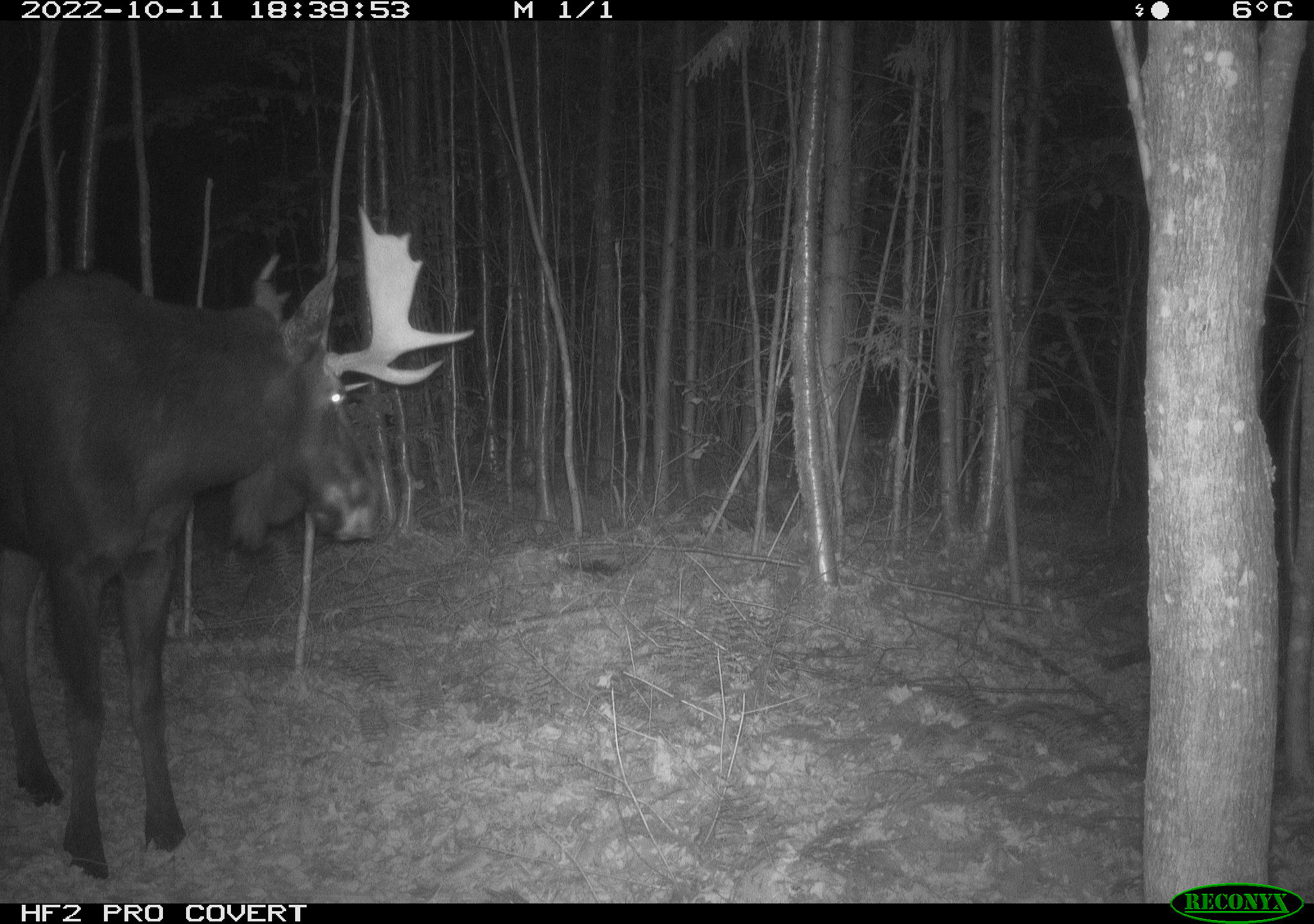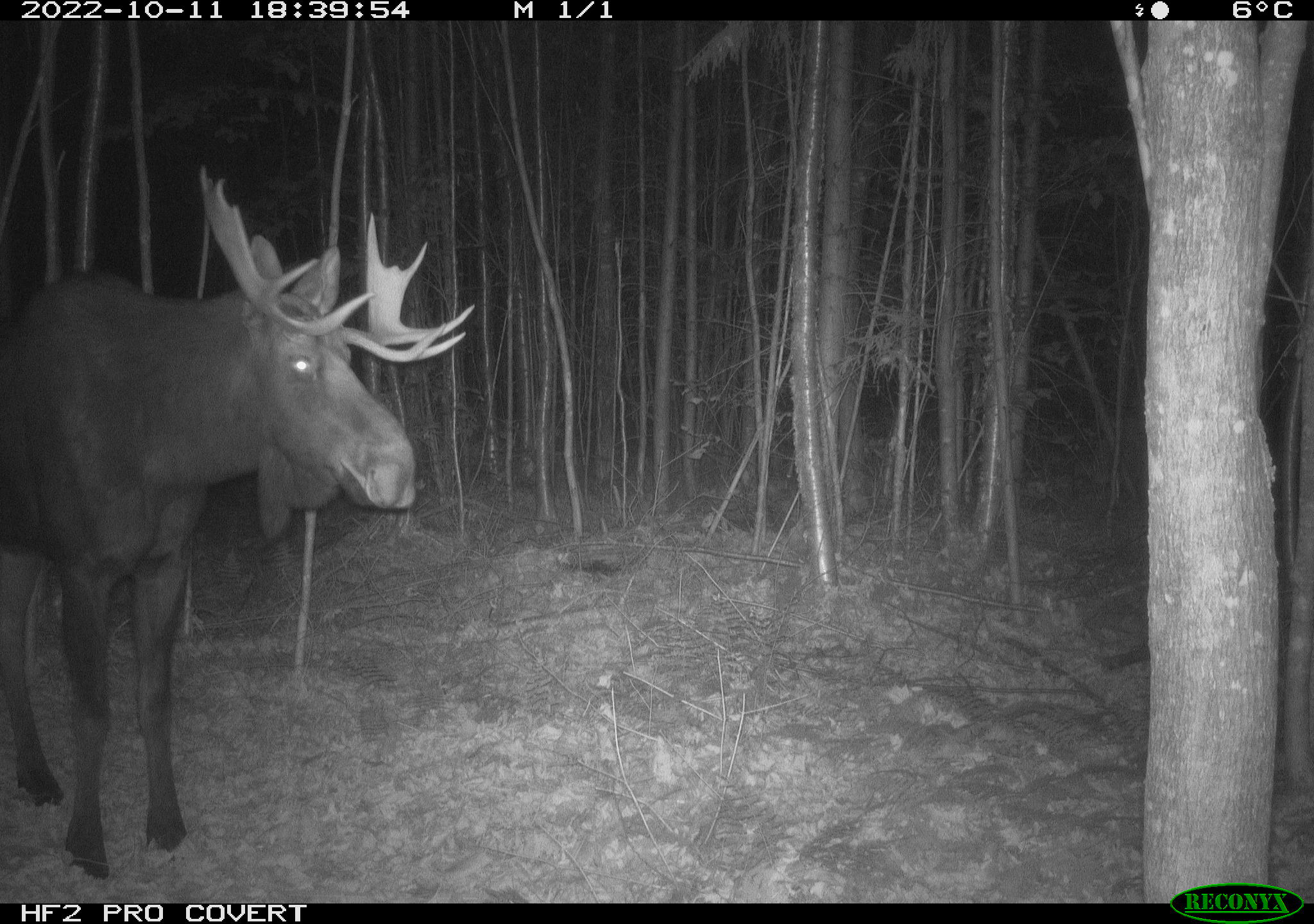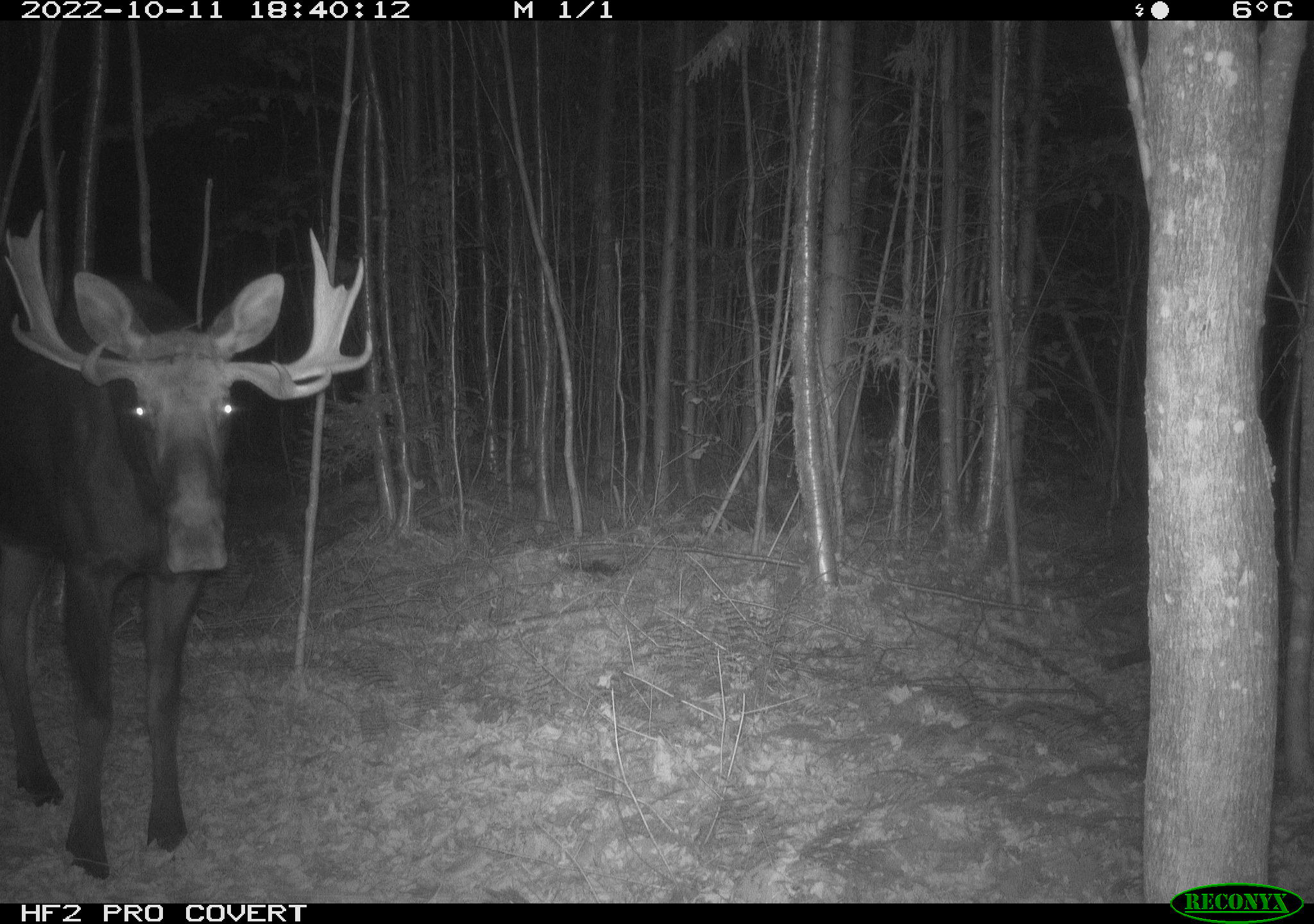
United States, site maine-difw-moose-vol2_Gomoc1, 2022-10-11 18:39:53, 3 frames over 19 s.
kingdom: Animalia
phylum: Chordata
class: Mammalia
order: Artiodactyla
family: Cervidae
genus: Alces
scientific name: Alces alces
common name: moose